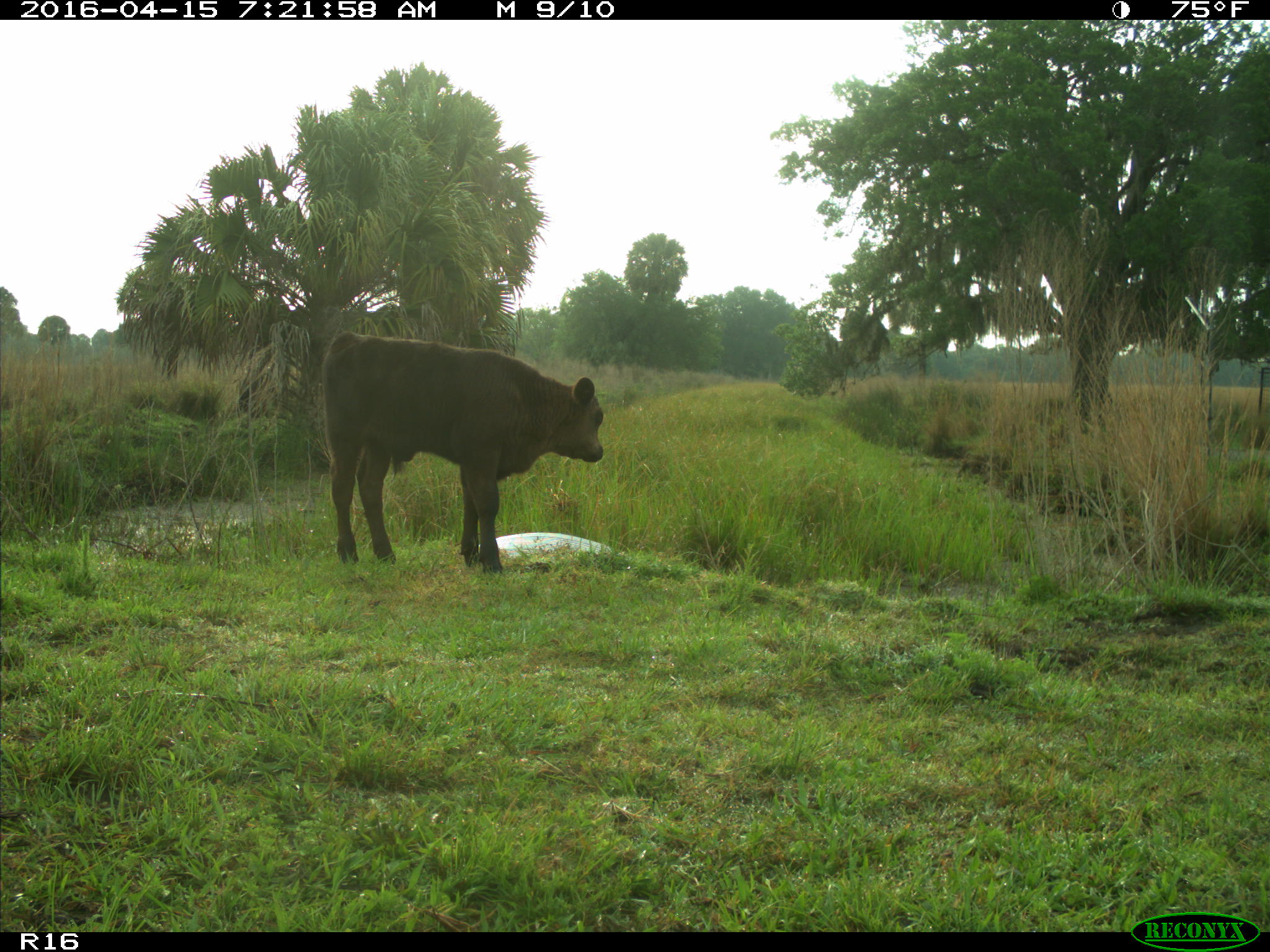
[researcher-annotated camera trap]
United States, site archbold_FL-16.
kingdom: Animalia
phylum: Chordata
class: Mammalia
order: Artiodactyla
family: Bovidae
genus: Bos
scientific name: Bos taurus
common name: domestic cow